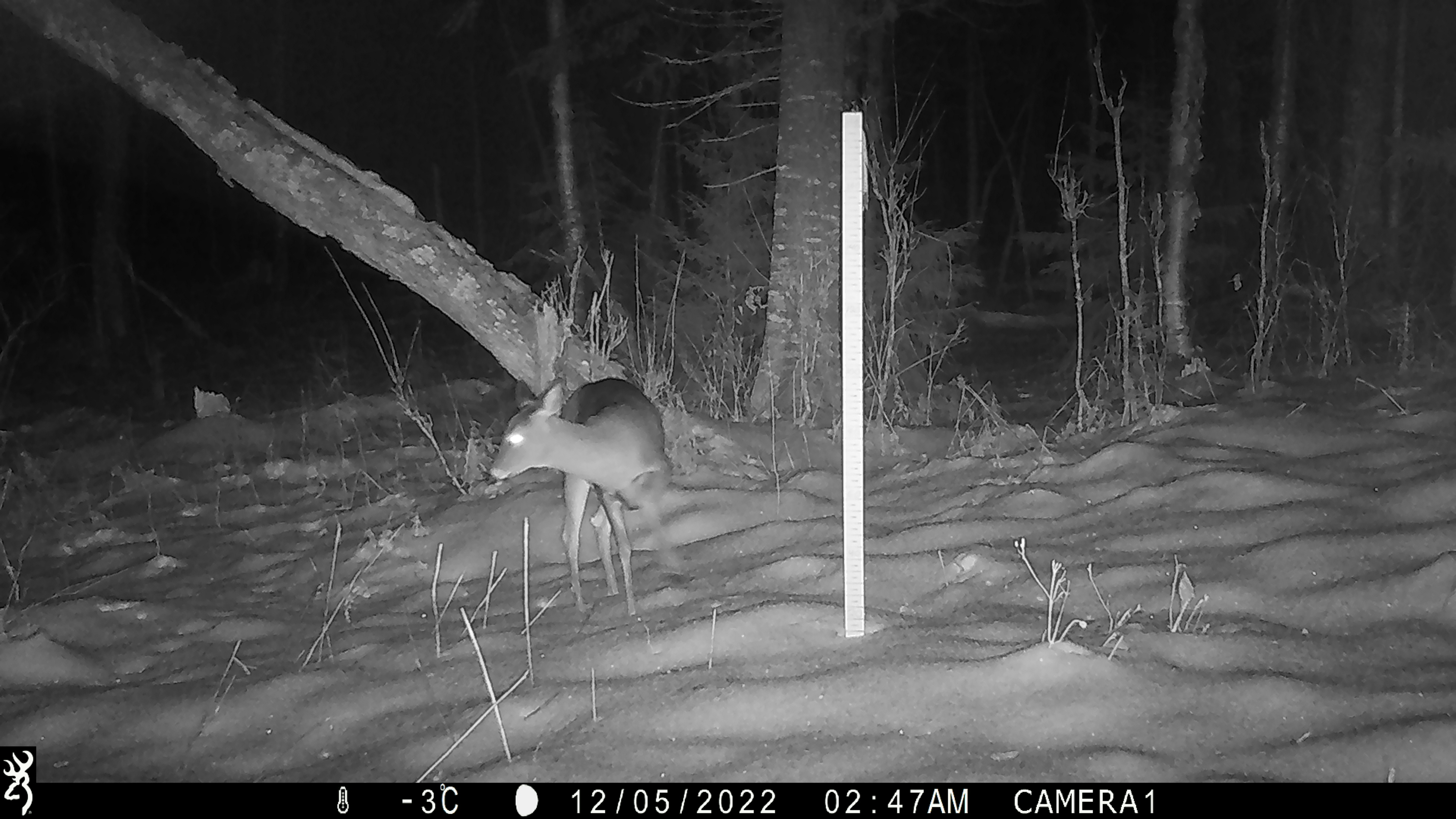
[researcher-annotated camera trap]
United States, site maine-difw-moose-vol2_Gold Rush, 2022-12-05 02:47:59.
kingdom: Animalia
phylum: Chordata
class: Mammalia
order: Artiodactyla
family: Cervidae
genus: Odocoileus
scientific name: Odocoileus virginianus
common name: white-tailed deer